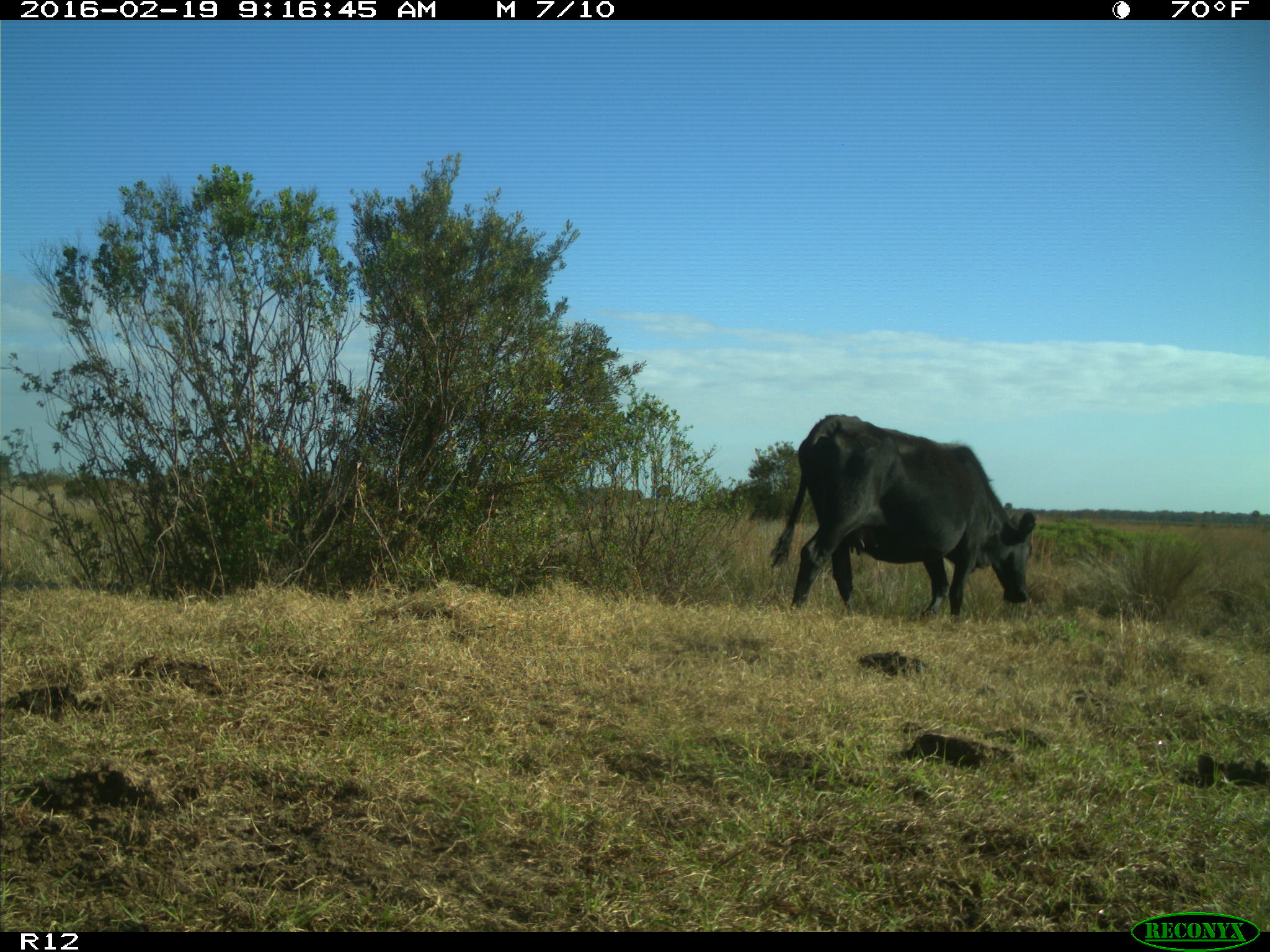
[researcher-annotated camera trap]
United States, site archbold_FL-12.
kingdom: Animalia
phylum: Chordata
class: Mammalia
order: Artiodactyla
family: Bovidae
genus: Bos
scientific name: Bos taurus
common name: domestic cow